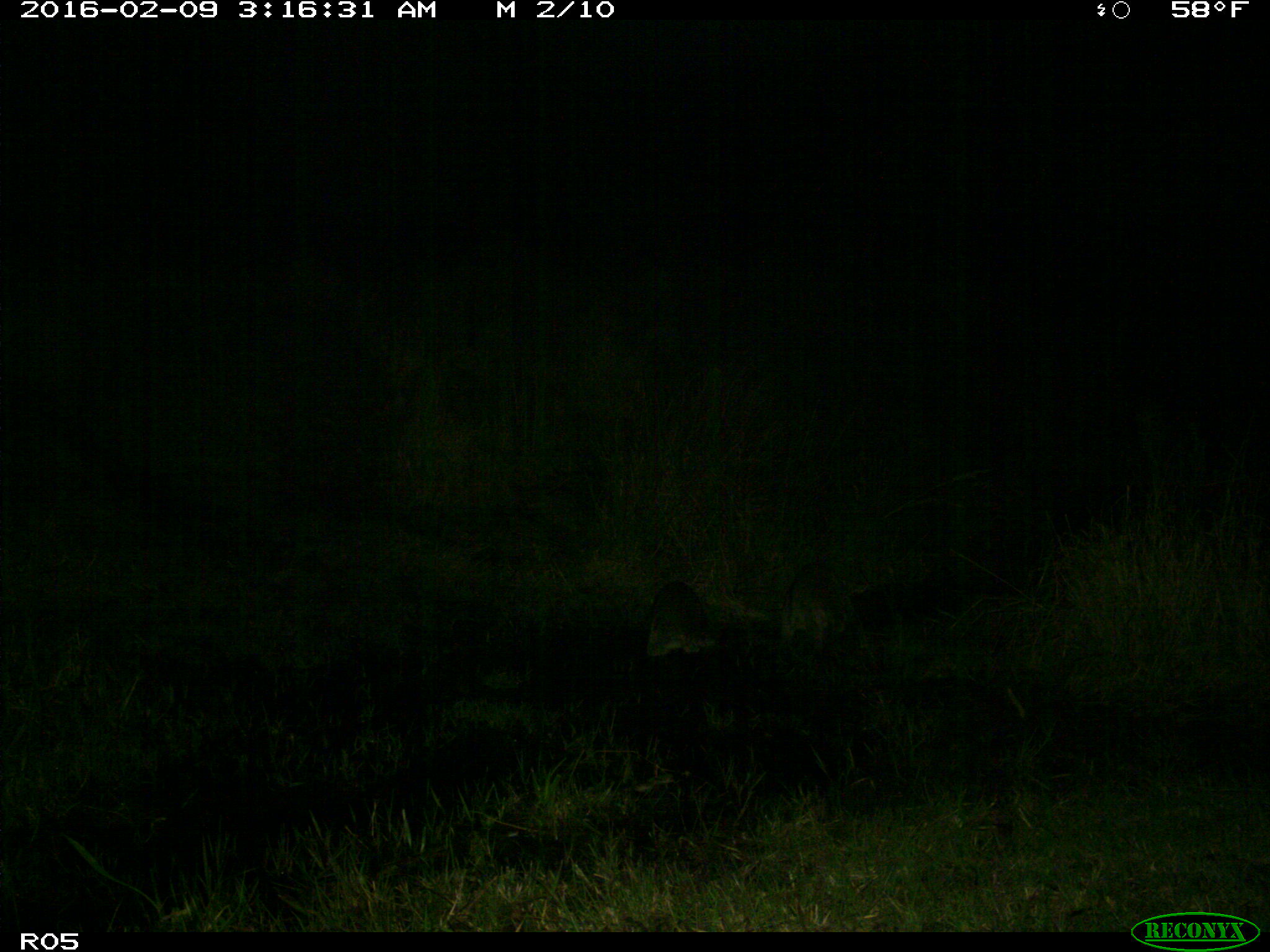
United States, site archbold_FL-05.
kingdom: Animalia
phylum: Chordata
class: Mammalia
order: Carnivora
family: Procyonidae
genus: Procyon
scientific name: Procyon lotor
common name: common raccoon